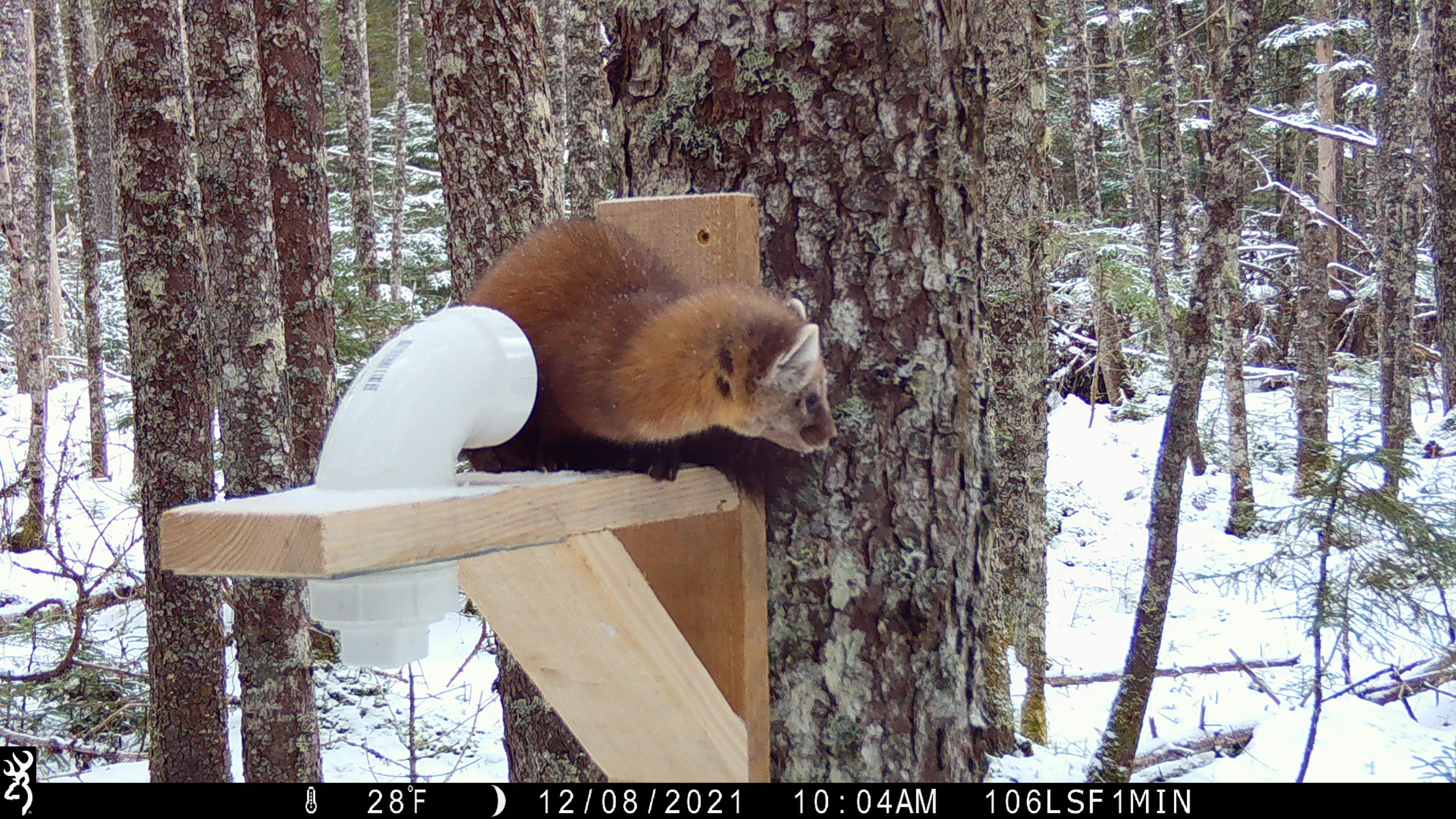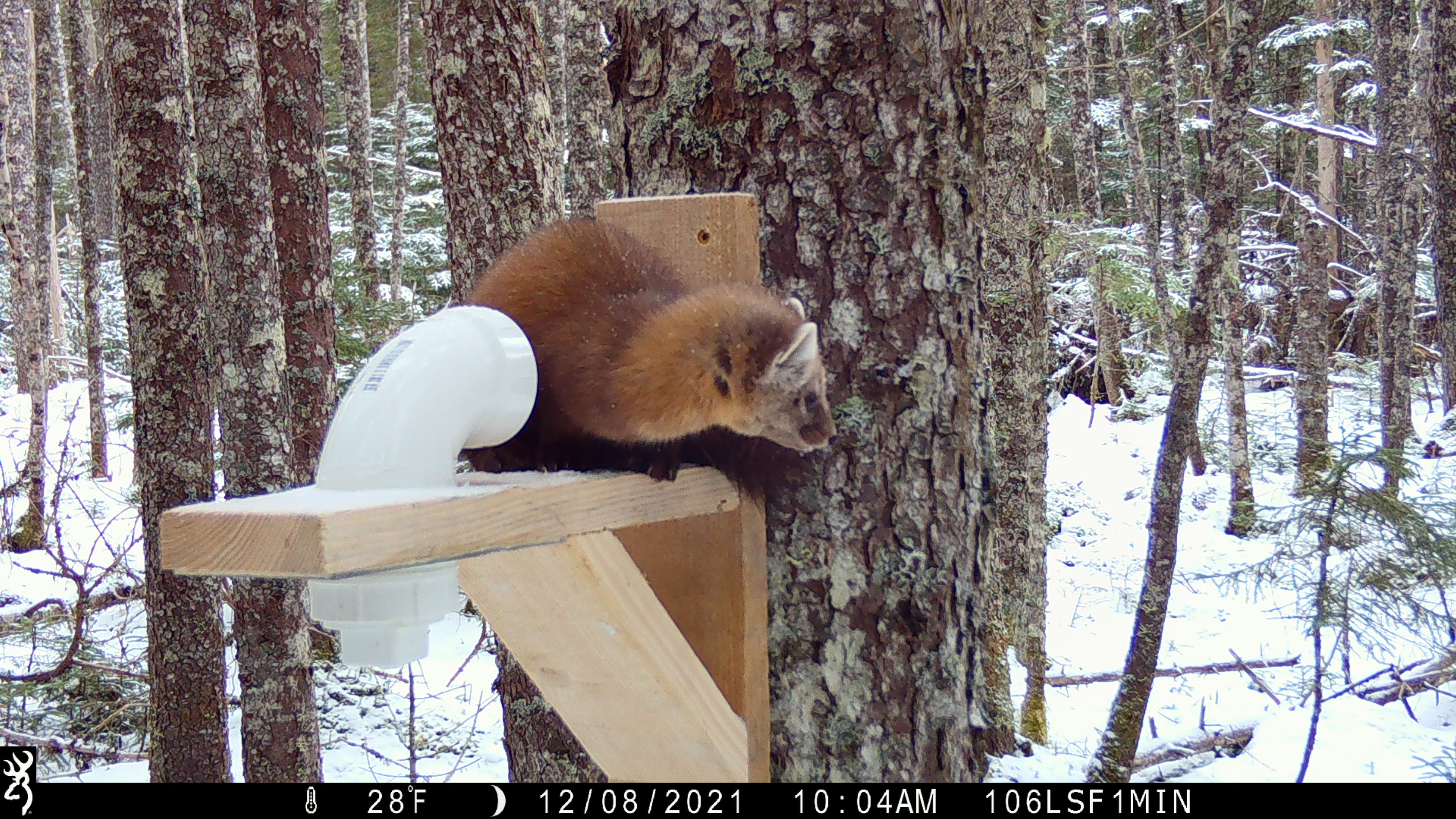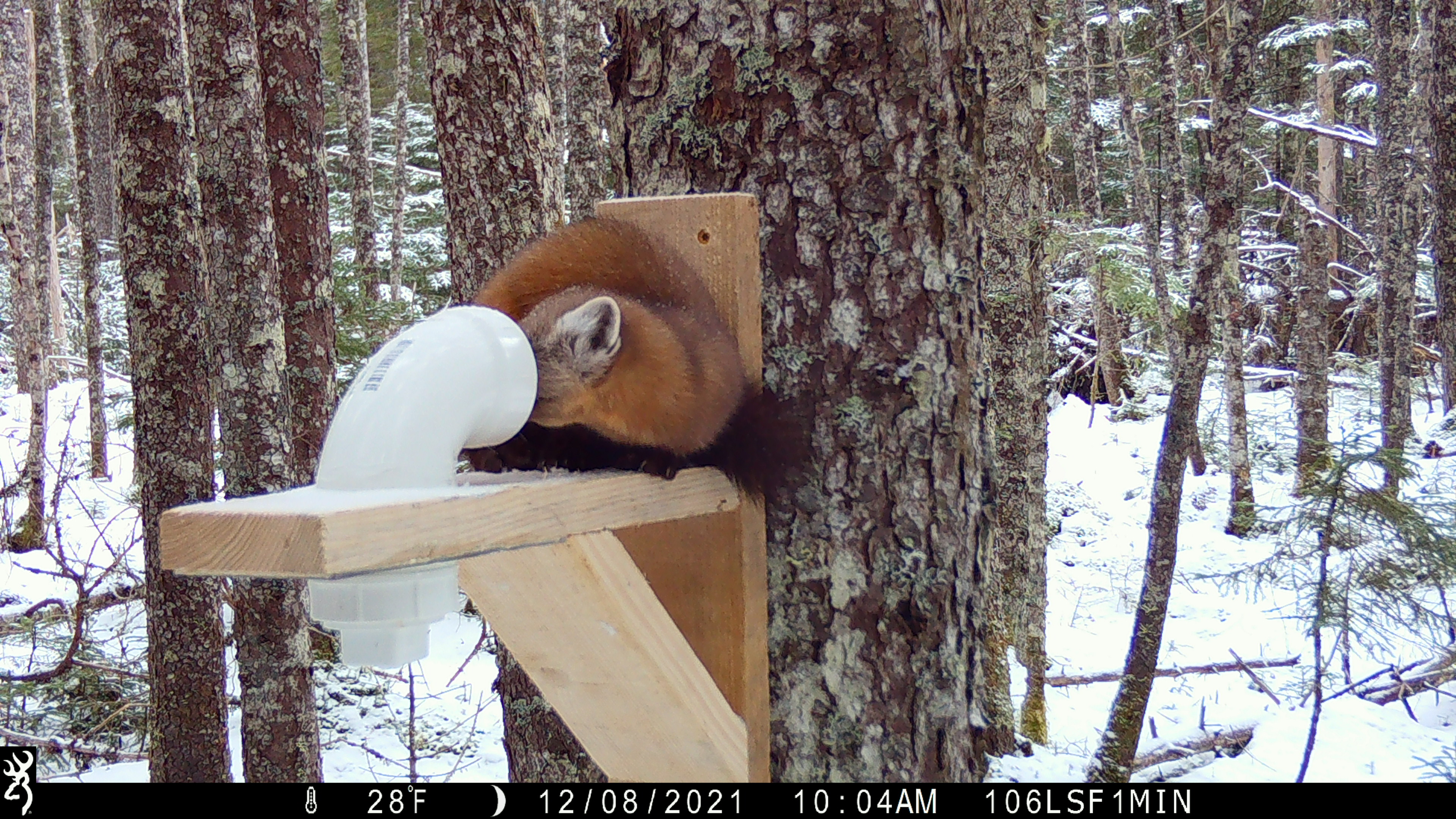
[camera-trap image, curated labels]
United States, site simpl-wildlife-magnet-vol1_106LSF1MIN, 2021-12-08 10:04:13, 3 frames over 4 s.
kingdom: Animalia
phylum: Chordata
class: Mammalia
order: Carnivora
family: Mustelidae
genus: Martes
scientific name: Martes americana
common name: american marten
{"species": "american marten (Martes americana)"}